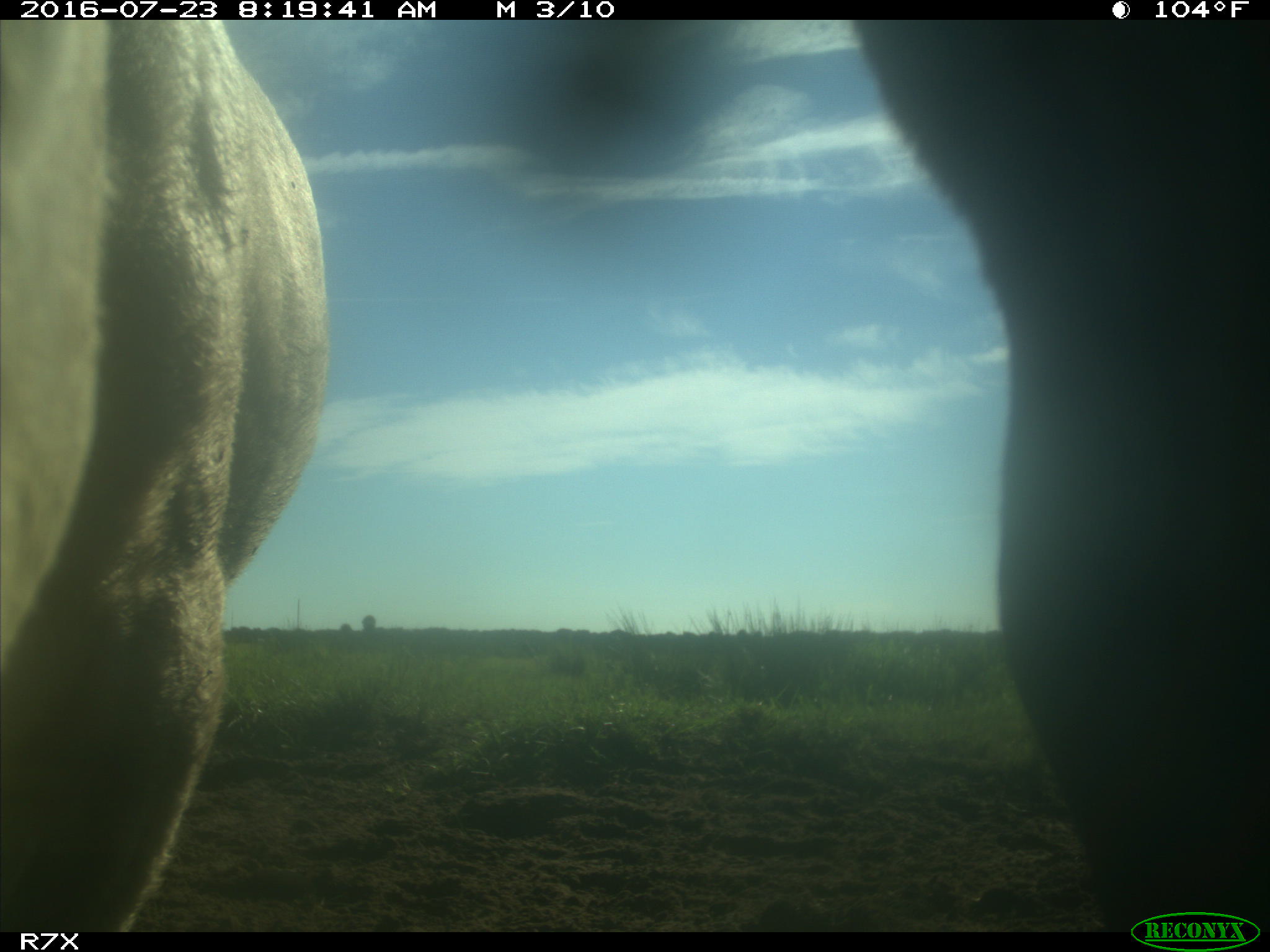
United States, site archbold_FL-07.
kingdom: Animalia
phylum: Chordata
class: Mammalia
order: Artiodactyla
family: Bovidae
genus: Bos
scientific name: Bos taurus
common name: domestic cow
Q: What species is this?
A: Bos taurus (domestic cow).